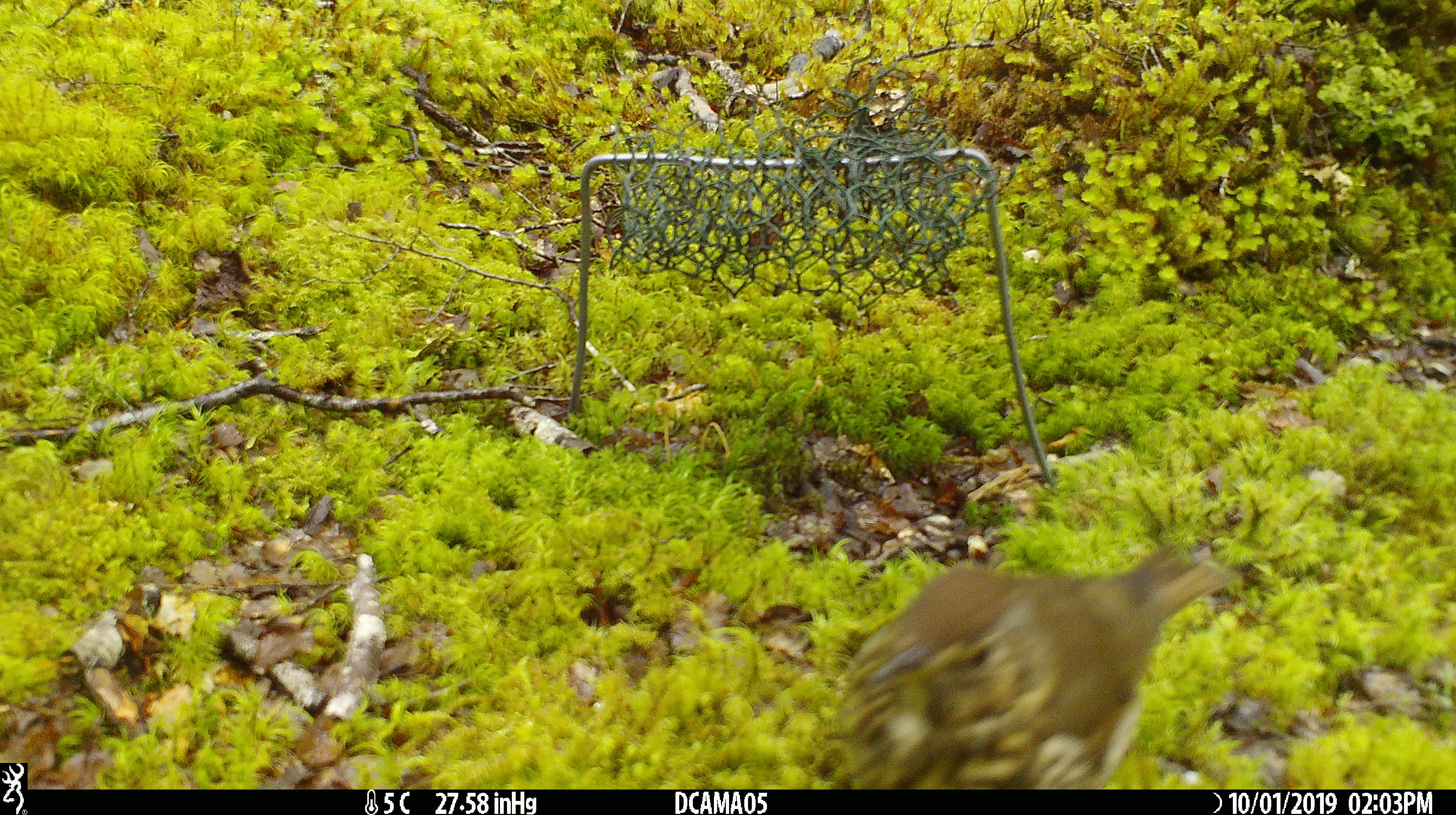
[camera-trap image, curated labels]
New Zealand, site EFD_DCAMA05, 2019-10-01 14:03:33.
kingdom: Animalia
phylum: Chordata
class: Aves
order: Passeriformes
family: Turdidae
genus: Turdus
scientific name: Turdus philomelos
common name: song thrush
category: thrush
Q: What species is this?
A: Thrush (song thrush) (Turdus philomelos).